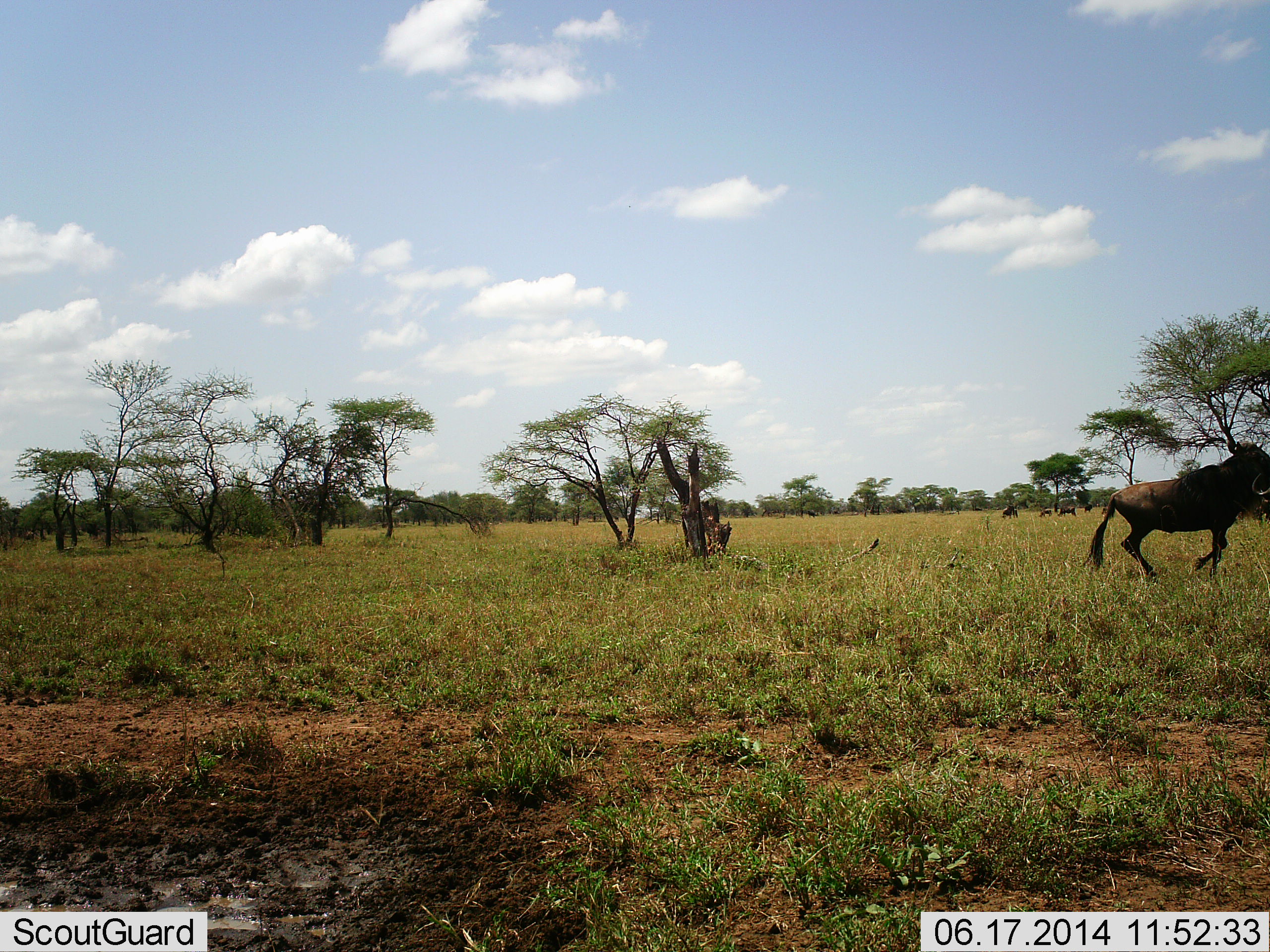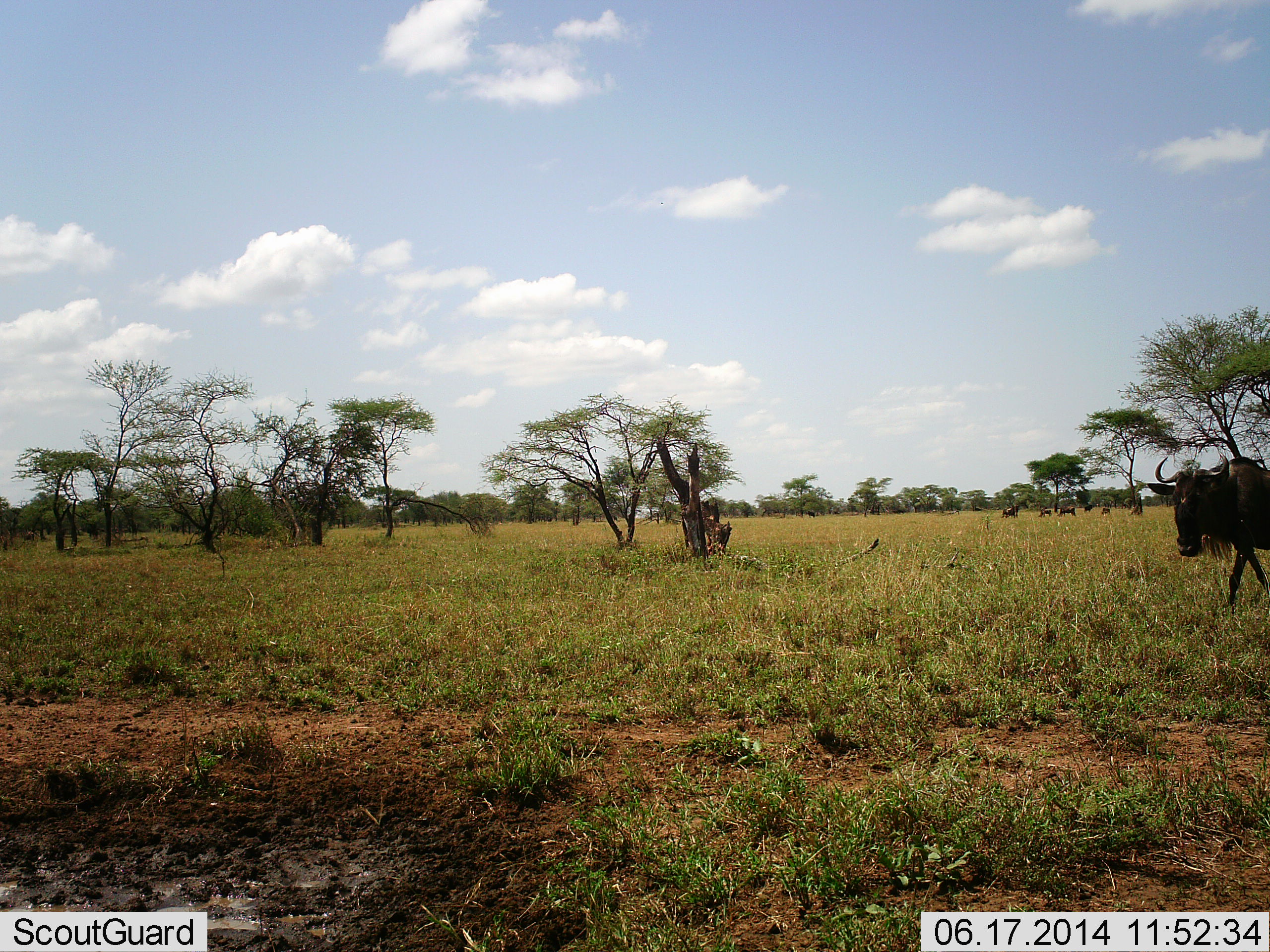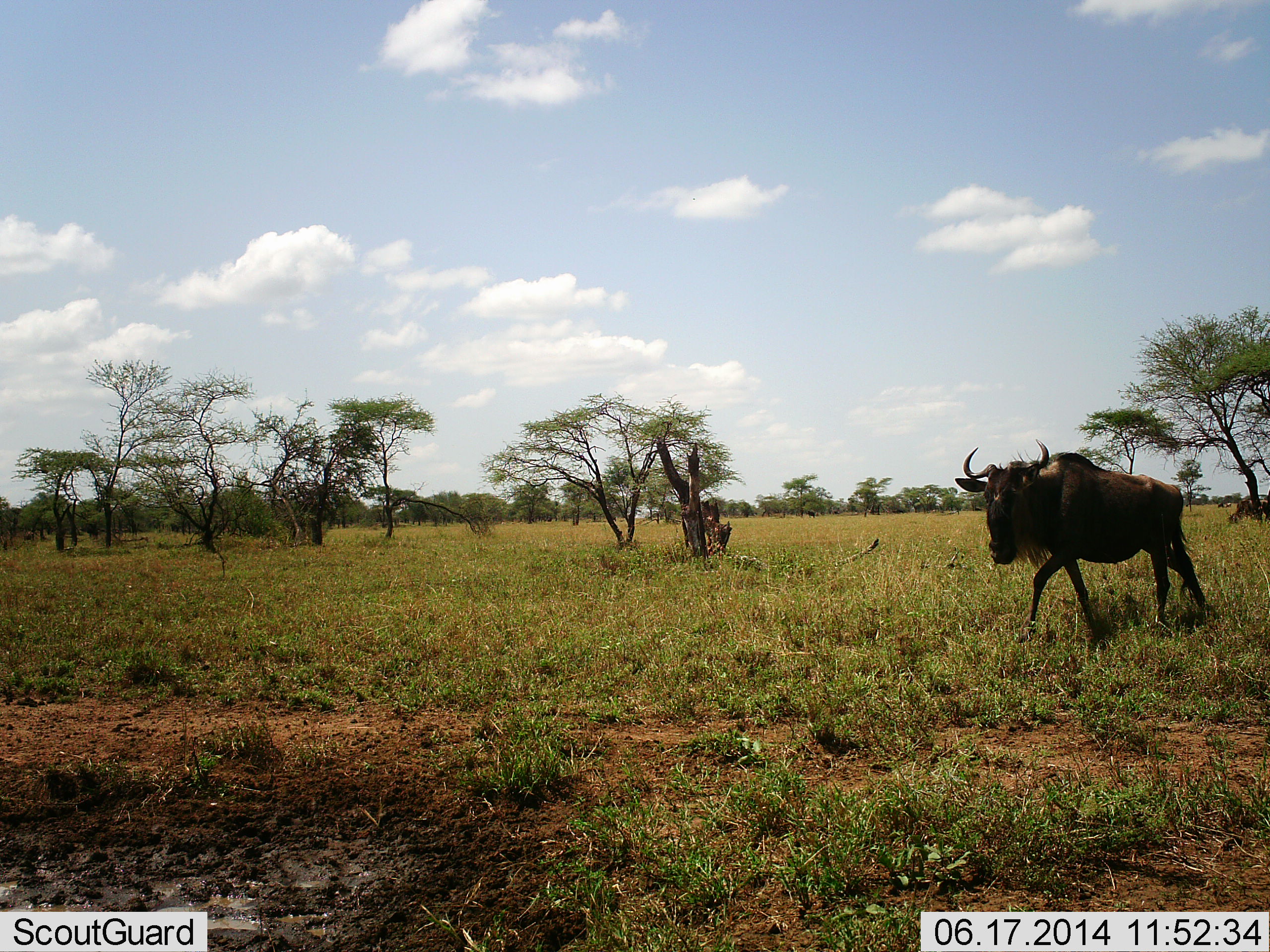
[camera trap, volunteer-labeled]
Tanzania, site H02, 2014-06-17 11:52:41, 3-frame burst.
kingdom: Animalia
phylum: Chordata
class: Mammalia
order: Artiodactyla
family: Bovidae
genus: Connochaetes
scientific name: Connochaetes taurinus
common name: blue wildebeest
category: wildebeest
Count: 6.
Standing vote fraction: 30%.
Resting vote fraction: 0%.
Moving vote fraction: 90%.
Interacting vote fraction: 10%.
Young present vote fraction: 0%.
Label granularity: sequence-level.